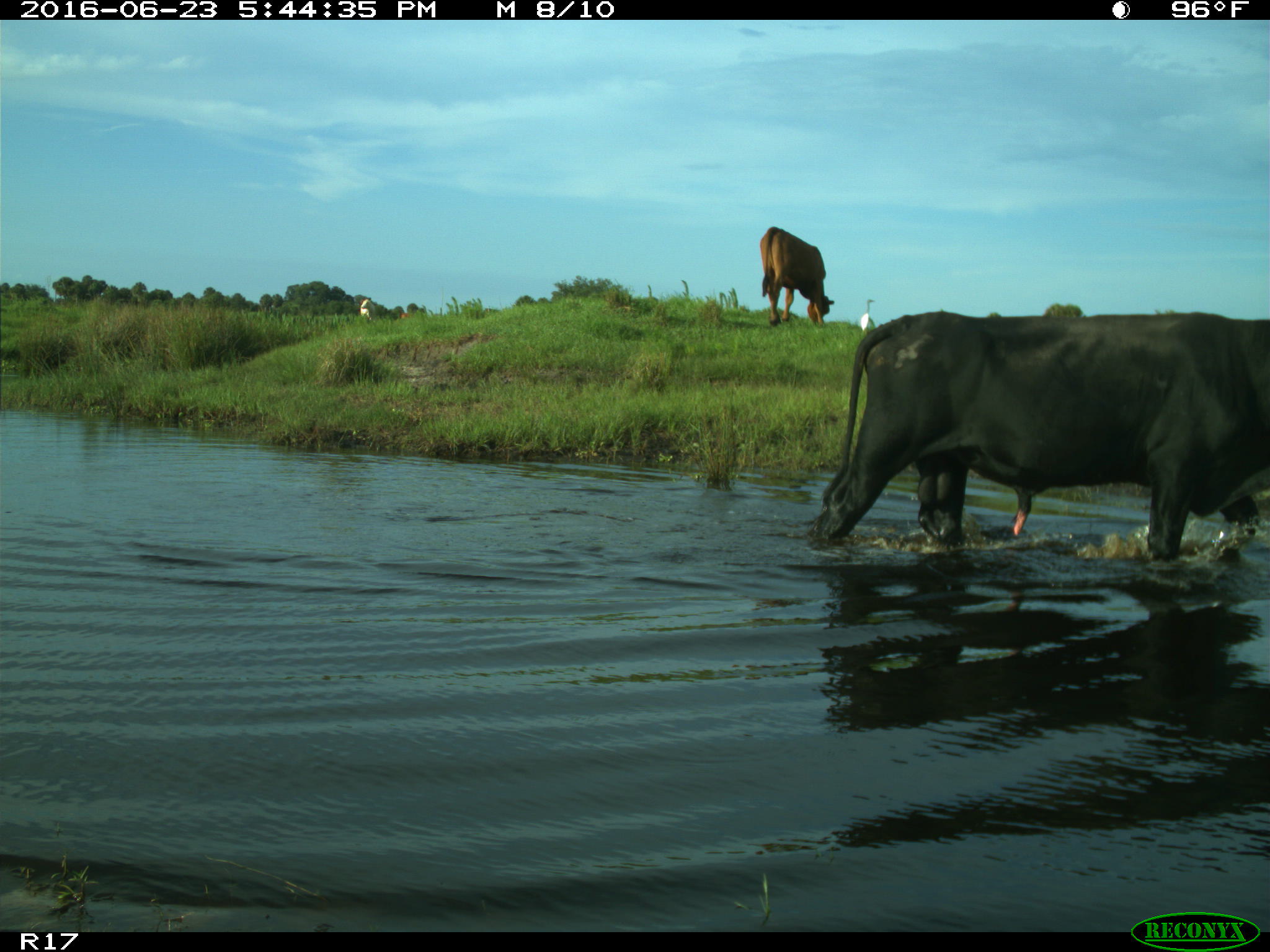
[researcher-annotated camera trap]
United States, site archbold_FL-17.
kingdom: Animalia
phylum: Chordata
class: Mammalia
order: Artiodactyla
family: Bovidae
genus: Bos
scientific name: Bos taurus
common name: domestic cow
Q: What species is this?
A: Bos taurus (domestic cow).